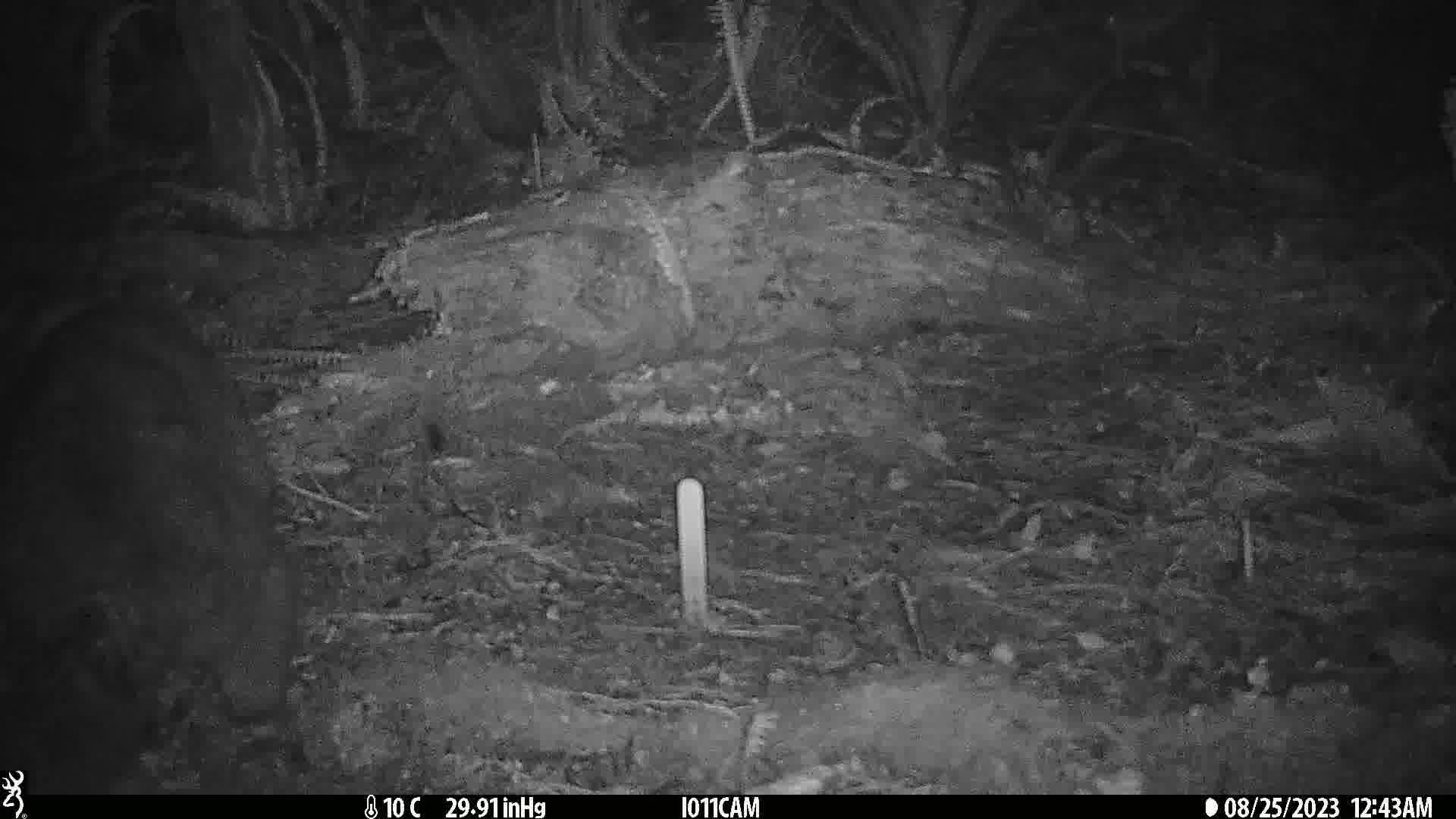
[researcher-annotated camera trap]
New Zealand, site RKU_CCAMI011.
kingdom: Animalia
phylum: Chordata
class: Mammalia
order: Diprotodontia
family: Phalangeridae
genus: Trichosurus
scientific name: Trichosurus vulpecula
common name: common brushtail possum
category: possum